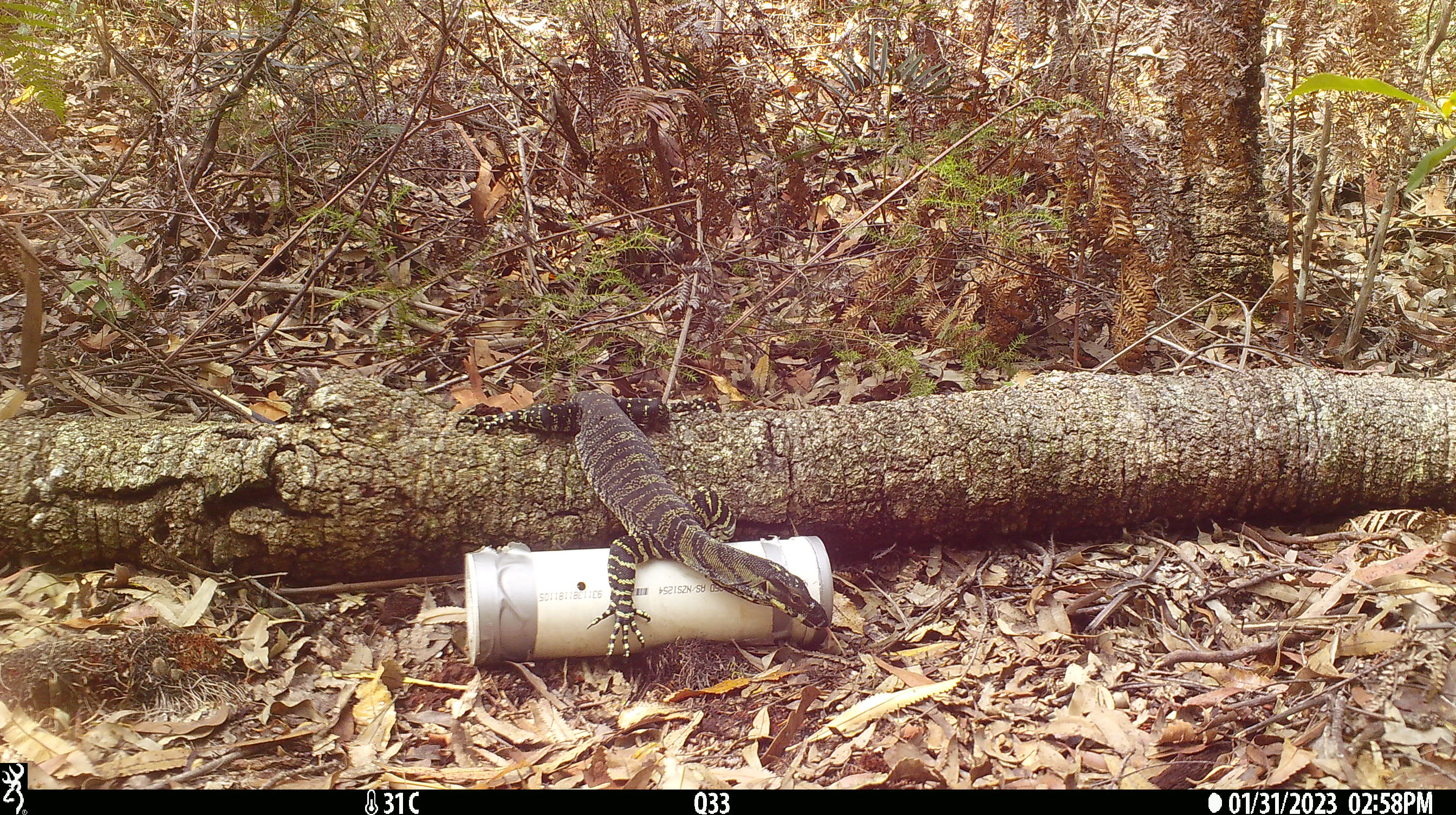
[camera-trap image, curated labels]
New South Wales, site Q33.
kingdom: Animalia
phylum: Chordata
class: Reptilia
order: Squamata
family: Varanidae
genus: Varanus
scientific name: Varanus varius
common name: lace monitor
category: goanna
Goanna (lace monitor) (Varanus varius).